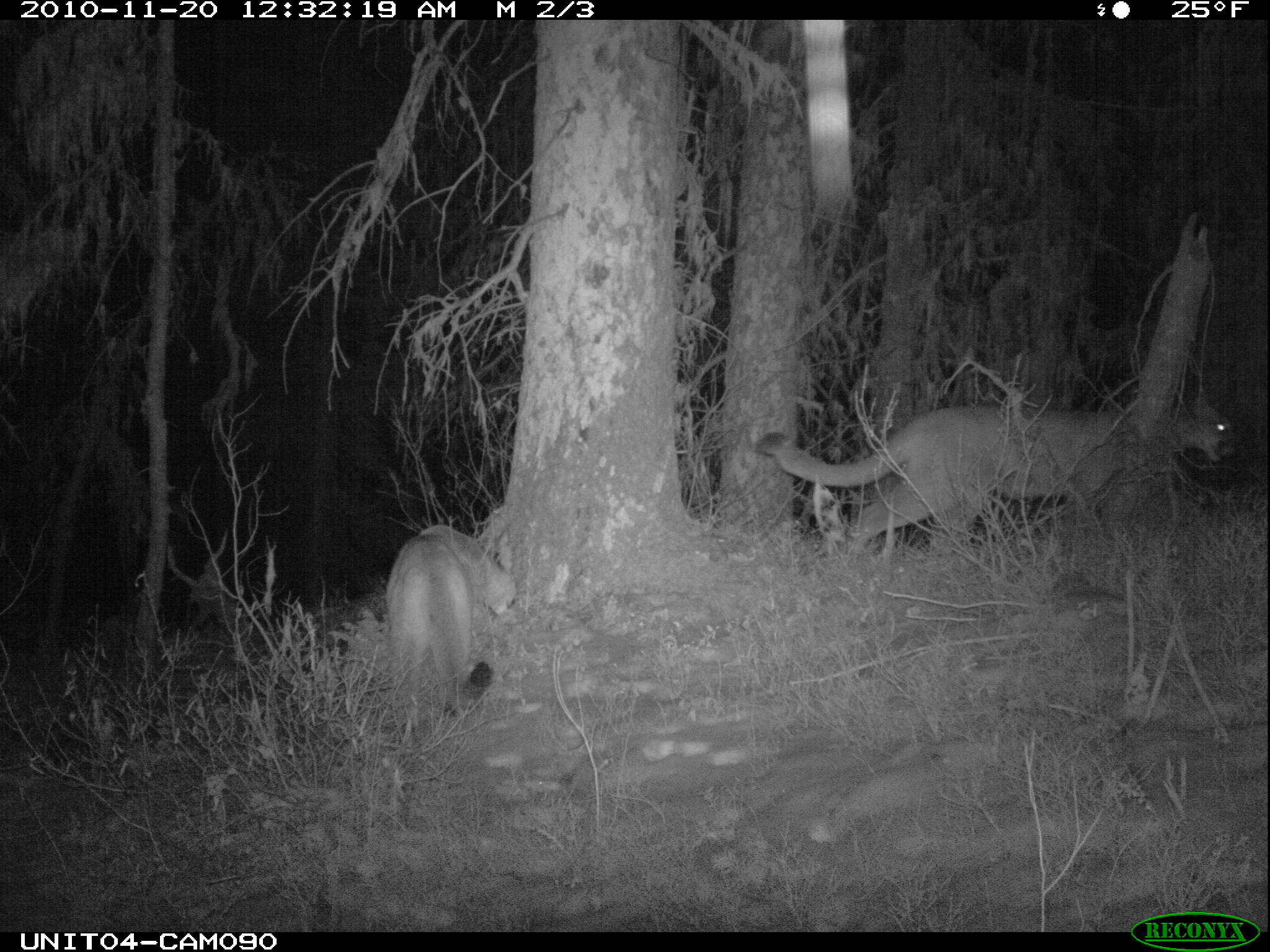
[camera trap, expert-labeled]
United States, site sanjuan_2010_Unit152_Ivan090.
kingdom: Animalia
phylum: Chordata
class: Mammalia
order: Carnivora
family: Felidae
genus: Puma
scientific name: Puma concolor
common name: mountain lion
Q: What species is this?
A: Puma concolor (mountain lion).